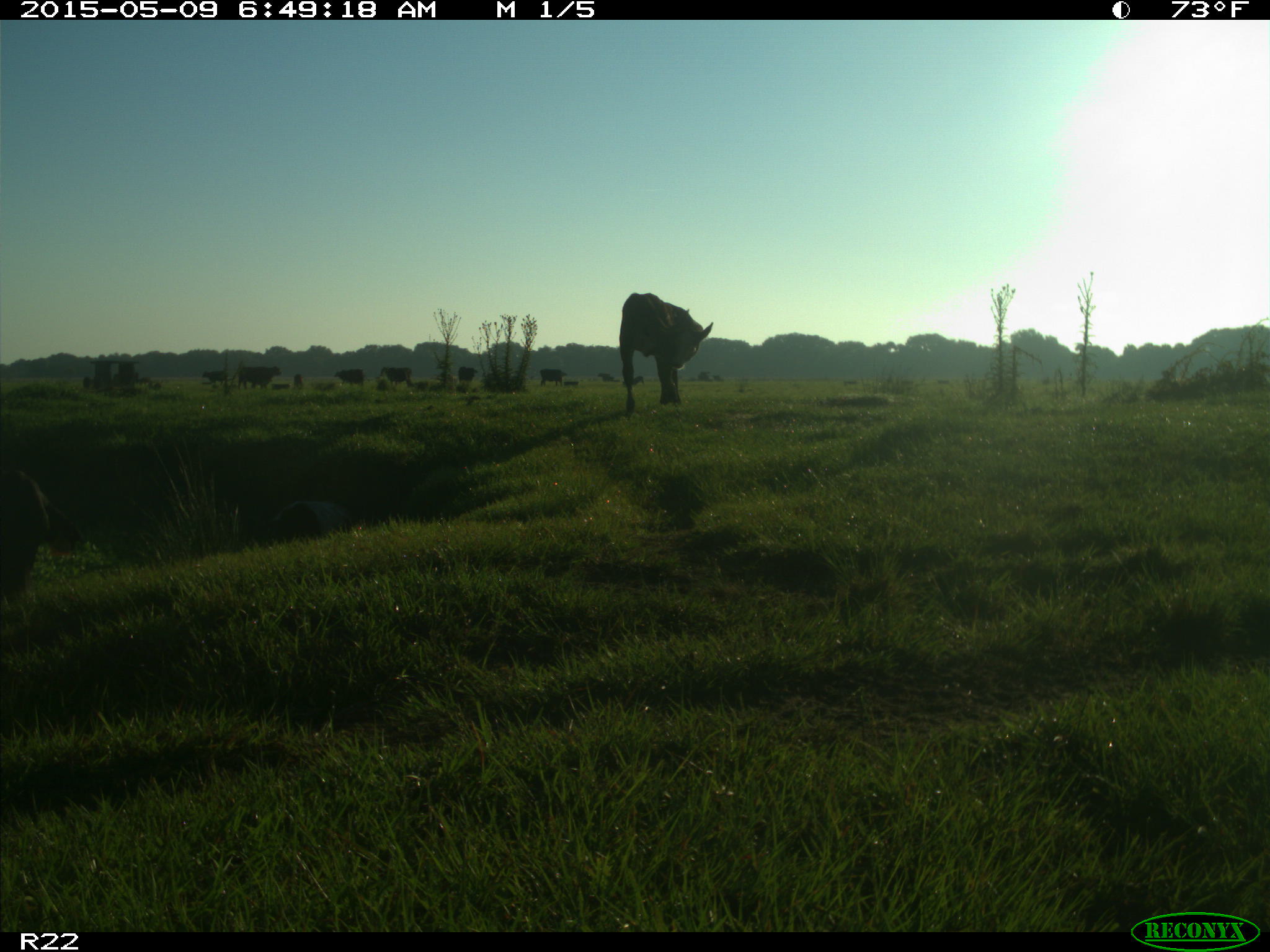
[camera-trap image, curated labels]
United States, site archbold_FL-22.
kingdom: Animalia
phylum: Chordata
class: Mammalia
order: Artiodactyla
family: Bovidae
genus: Bos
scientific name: Bos taurus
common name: domestic cow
Bos taurus (domestic cow).